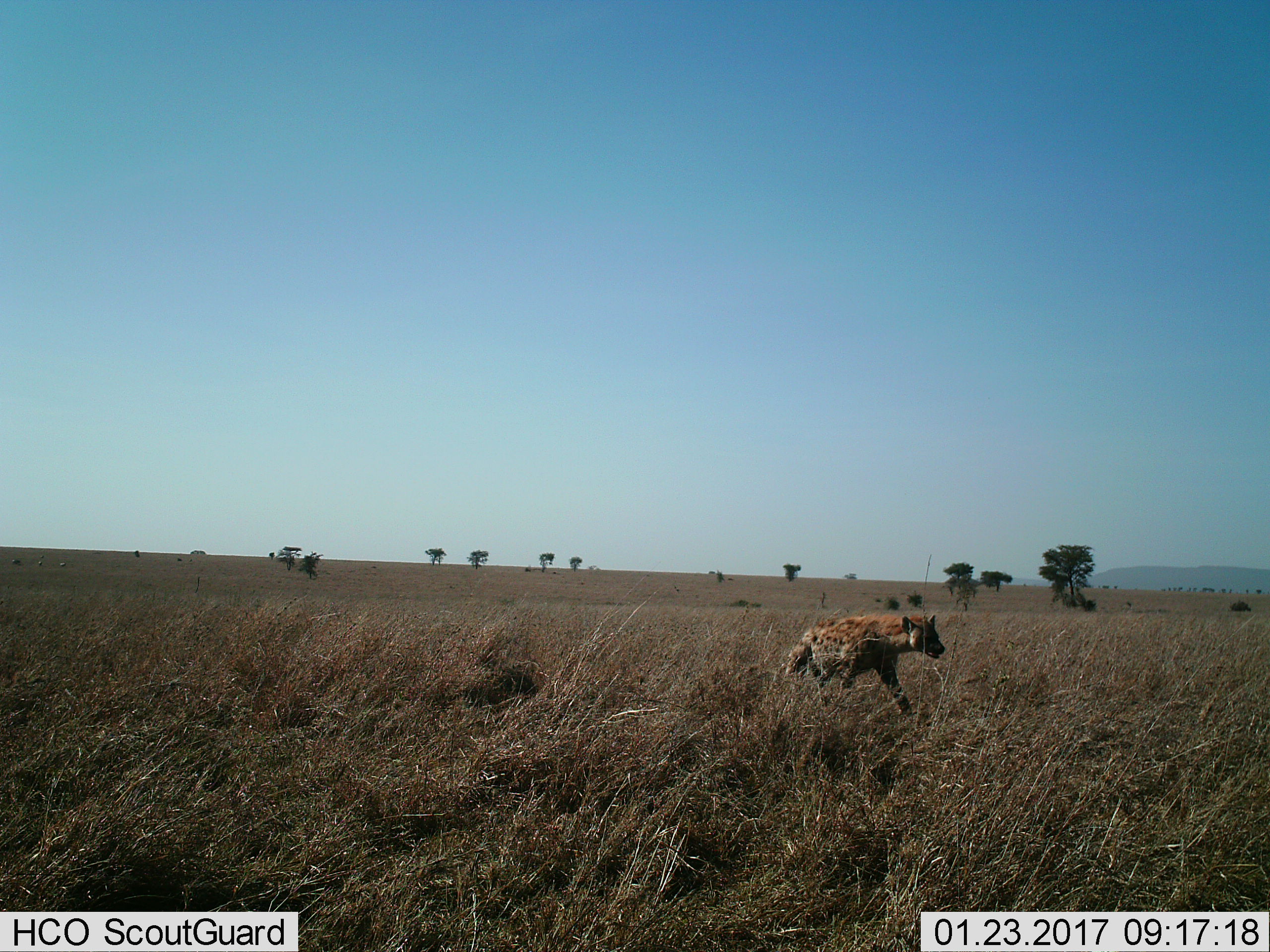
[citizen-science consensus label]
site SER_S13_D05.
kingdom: Animalia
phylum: Chordata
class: Mammalia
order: Carnivora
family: Hyaenidae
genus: Crocuta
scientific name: Crocuta crocuta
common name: spotted hyena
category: hyenaspotted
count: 1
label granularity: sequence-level